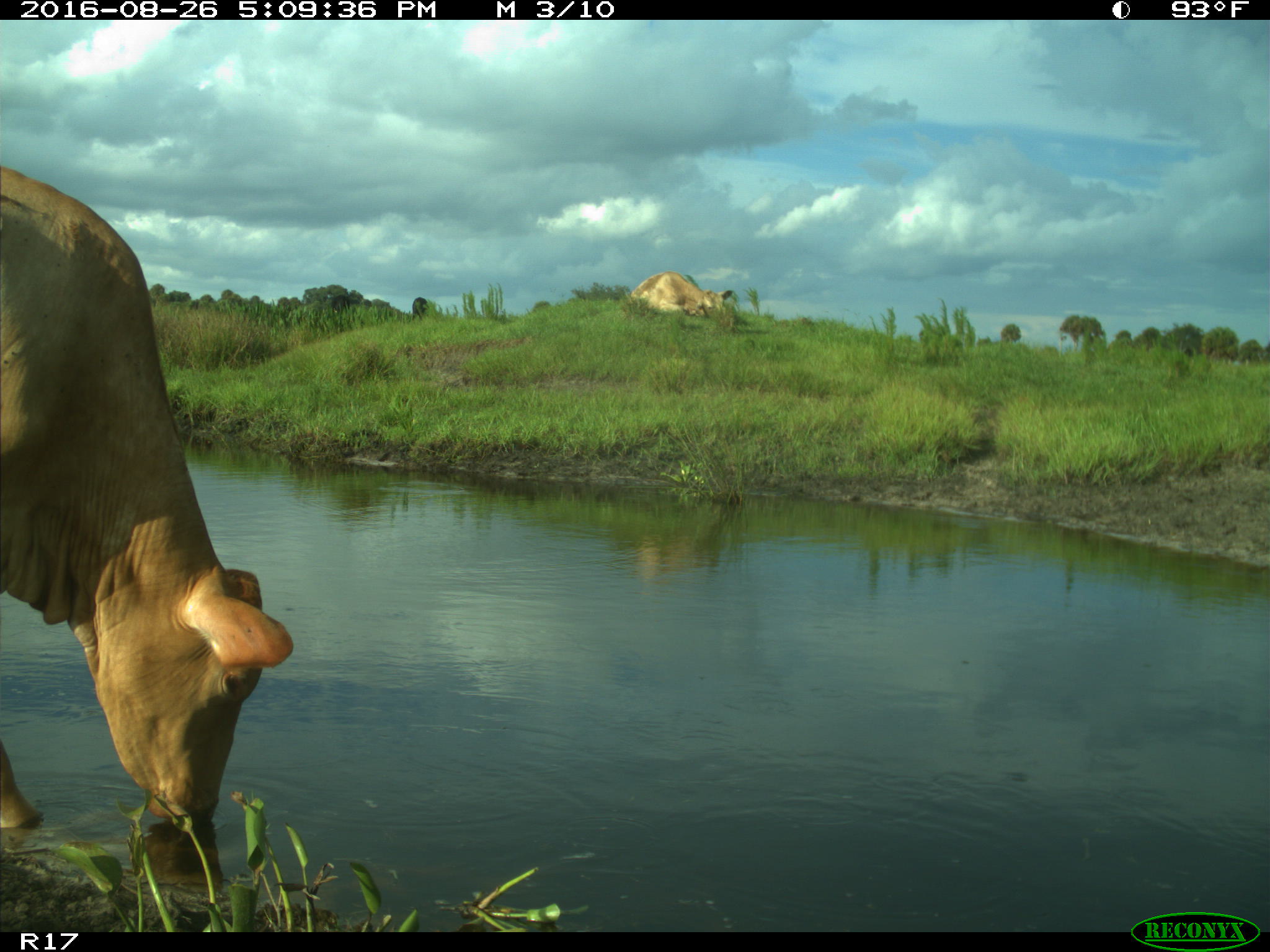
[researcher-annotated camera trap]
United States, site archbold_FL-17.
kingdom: Animalia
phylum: Chordata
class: Mammalia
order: Artiodactyla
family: Bovidae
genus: Bos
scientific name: Bos taurus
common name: domestic cow